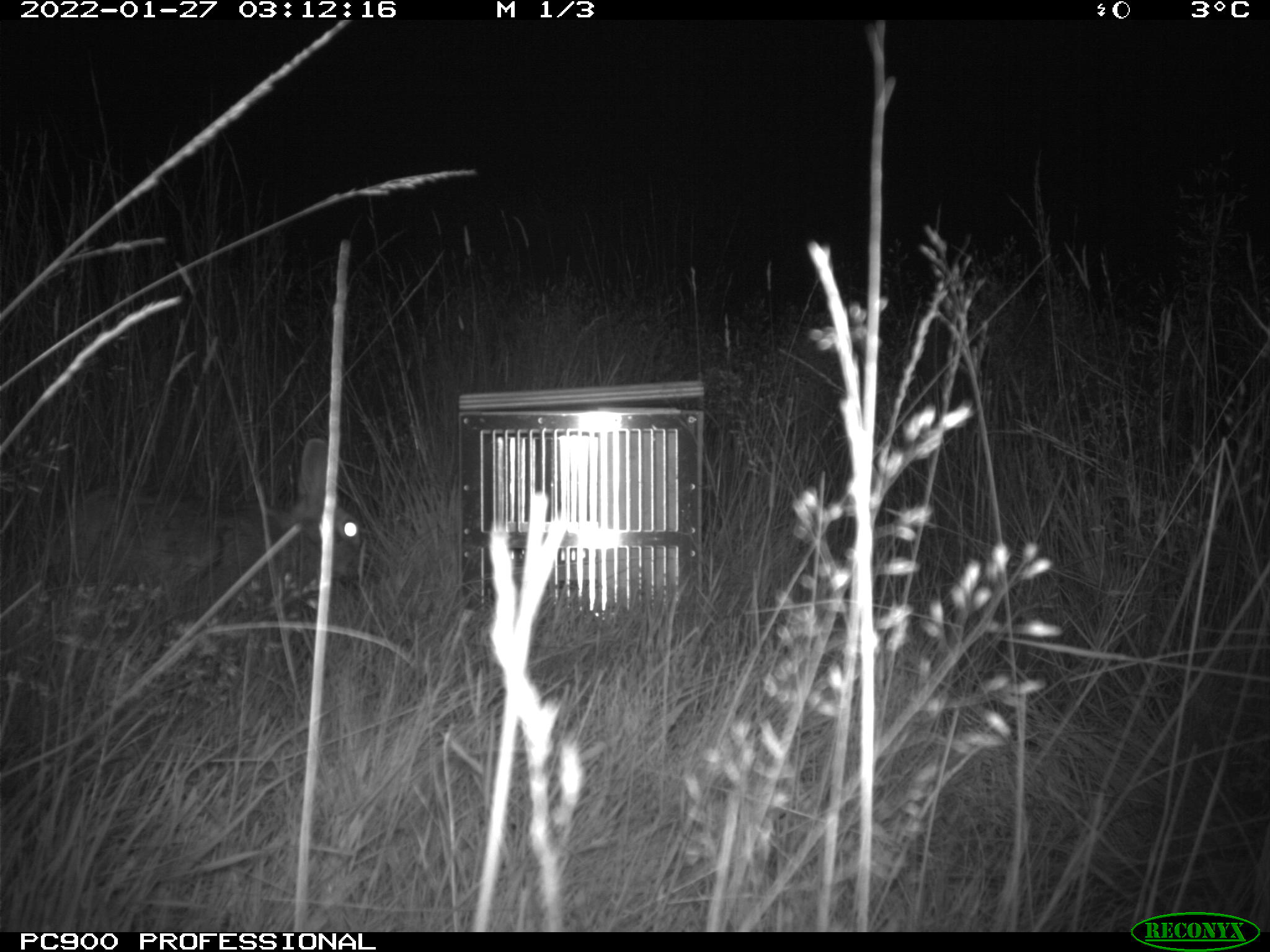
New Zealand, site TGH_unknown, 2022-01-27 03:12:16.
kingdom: Animalia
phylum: Chordata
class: Mammalia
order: Lagomorpha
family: Leporidae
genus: Oryctolagus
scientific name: Oryctolagus cuniculus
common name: european rabbit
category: rabbit